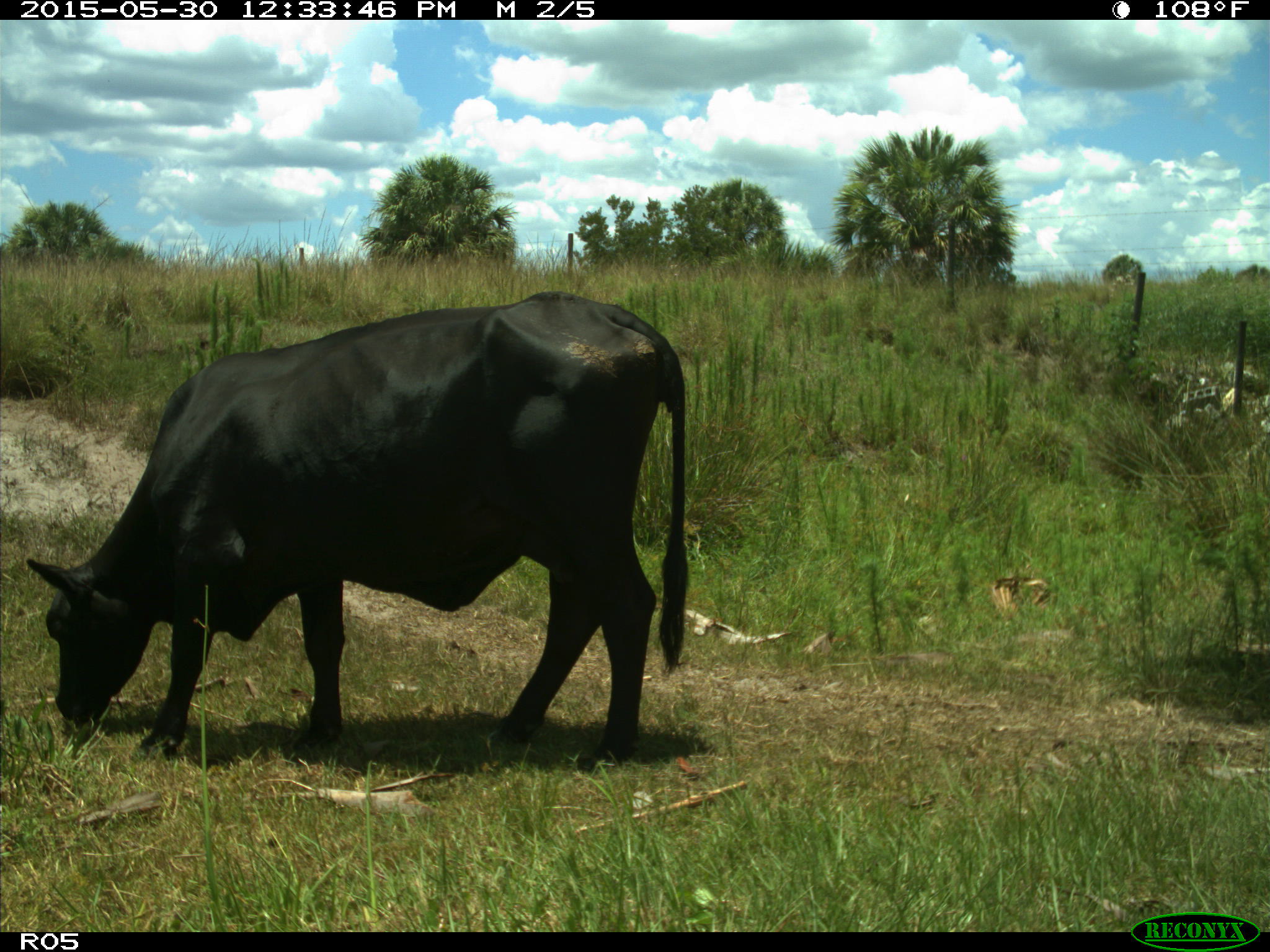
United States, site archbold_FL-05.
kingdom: Animalia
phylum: Chordata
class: Mammalia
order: Artiodactyla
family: Bovidae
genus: Bos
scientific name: Bos taurus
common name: domestic cow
Bos taurus (domestic cow).